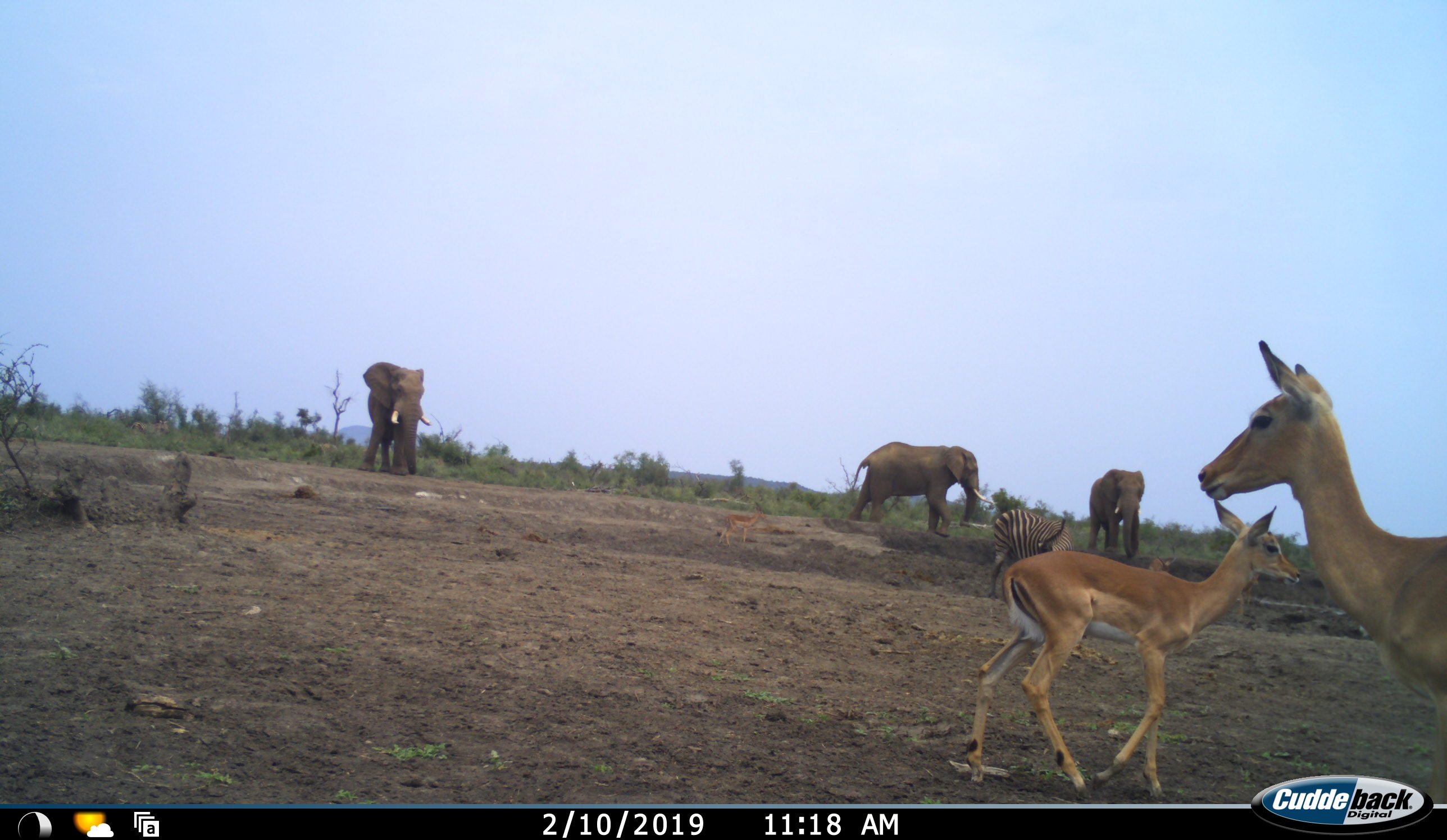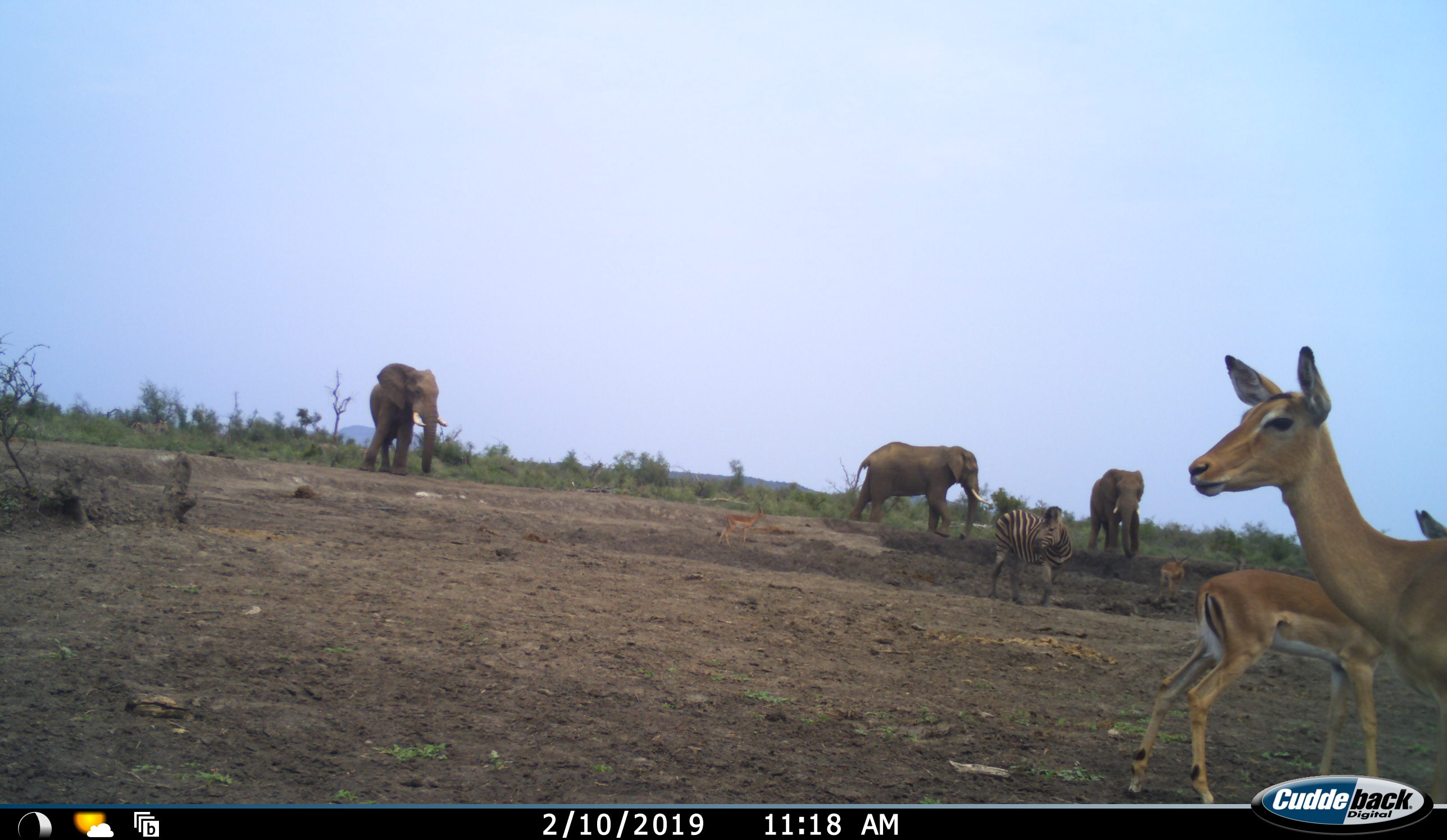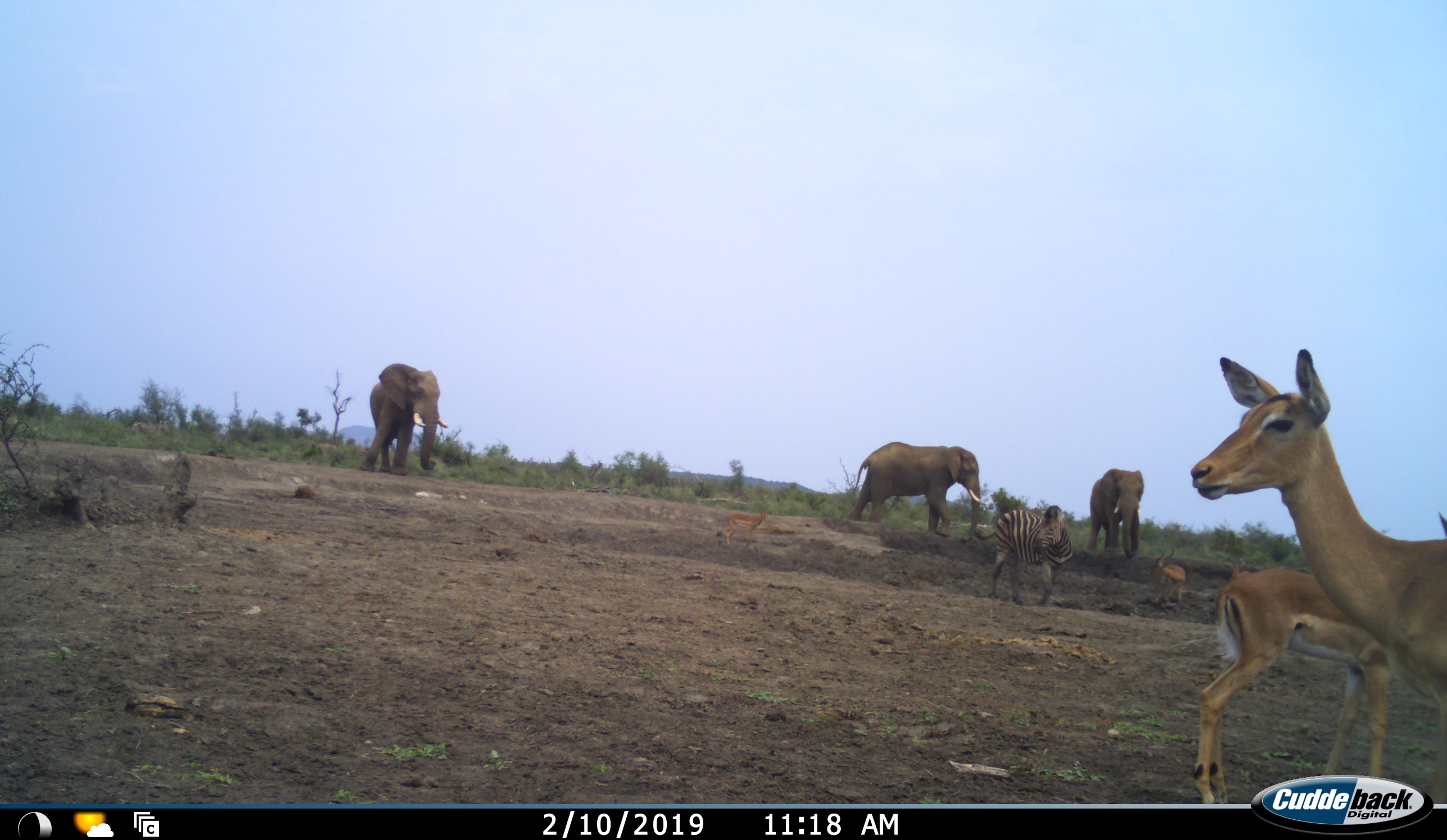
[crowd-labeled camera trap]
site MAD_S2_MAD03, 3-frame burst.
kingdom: Animalia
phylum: Chordata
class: Mammalia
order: Proboscidea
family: Elephantidae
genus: Loxodonta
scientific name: Loxodonta africana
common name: african bush elephant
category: elephant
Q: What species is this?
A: Elephant (african bush elephant) (Loxodonta africana).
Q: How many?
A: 3.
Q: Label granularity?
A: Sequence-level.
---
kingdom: Animalia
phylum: Chordata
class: Mammalia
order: Artiodactyla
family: Bovidae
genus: Aepyceros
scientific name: Aepyceros melampus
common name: impala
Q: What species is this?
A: Impala (Aepyceros melampus).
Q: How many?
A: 4.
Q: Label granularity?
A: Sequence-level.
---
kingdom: Animalia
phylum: Chordata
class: Mammalia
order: Perissodactyla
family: Equidae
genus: Equus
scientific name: Equus quagga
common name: plains zebra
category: zebraplains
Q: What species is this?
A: Zebraplains (plains zebra) (Equus quagga).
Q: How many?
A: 1.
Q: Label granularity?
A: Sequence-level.